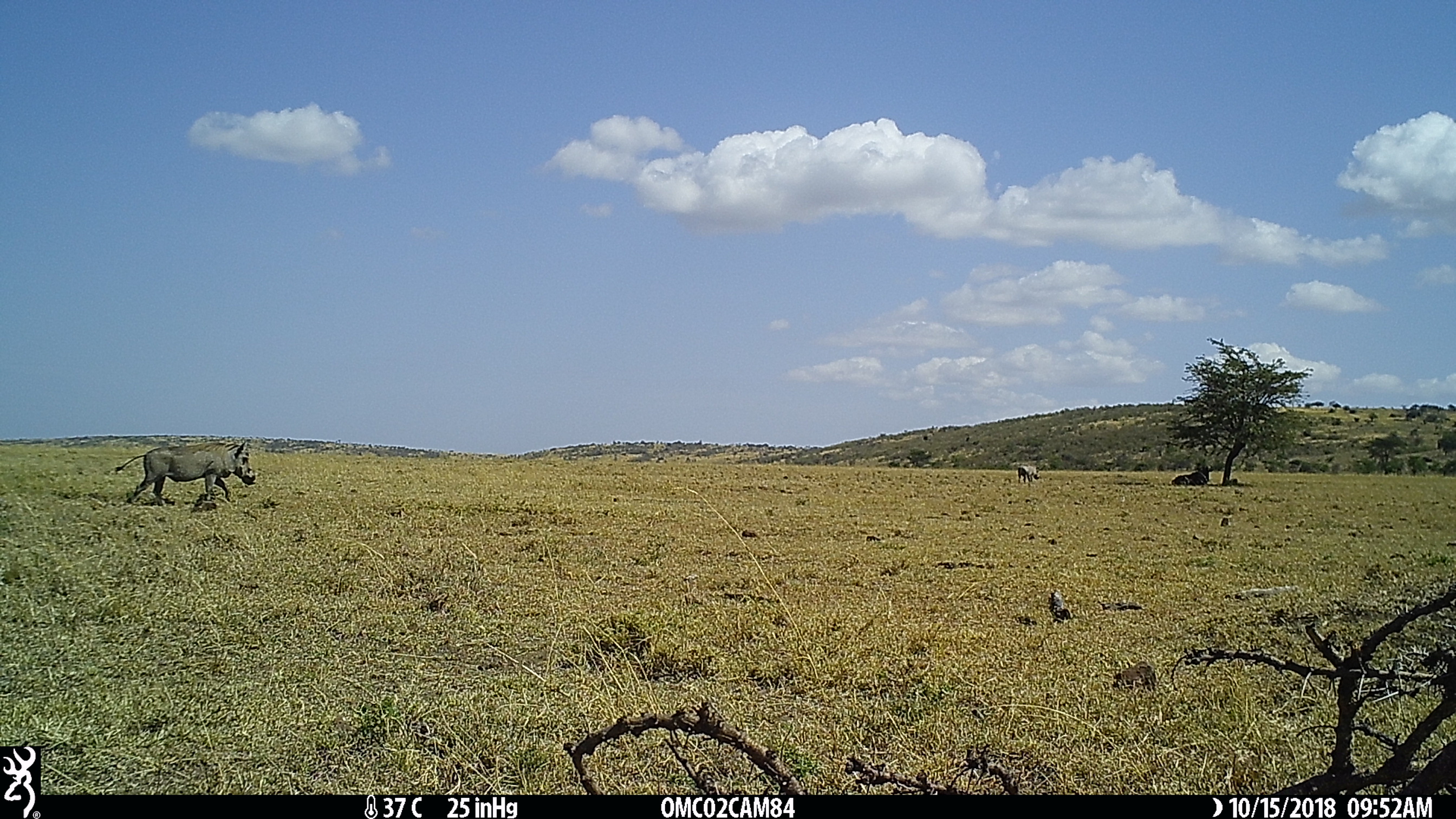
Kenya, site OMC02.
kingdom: Animalia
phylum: Chordata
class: Mammalia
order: Artiodactyla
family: Suidae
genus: Phacochoerus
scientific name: Phacochoerus africanus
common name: common warthog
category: warthog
Warthog (common warthog) (Phacochoerus africanus).